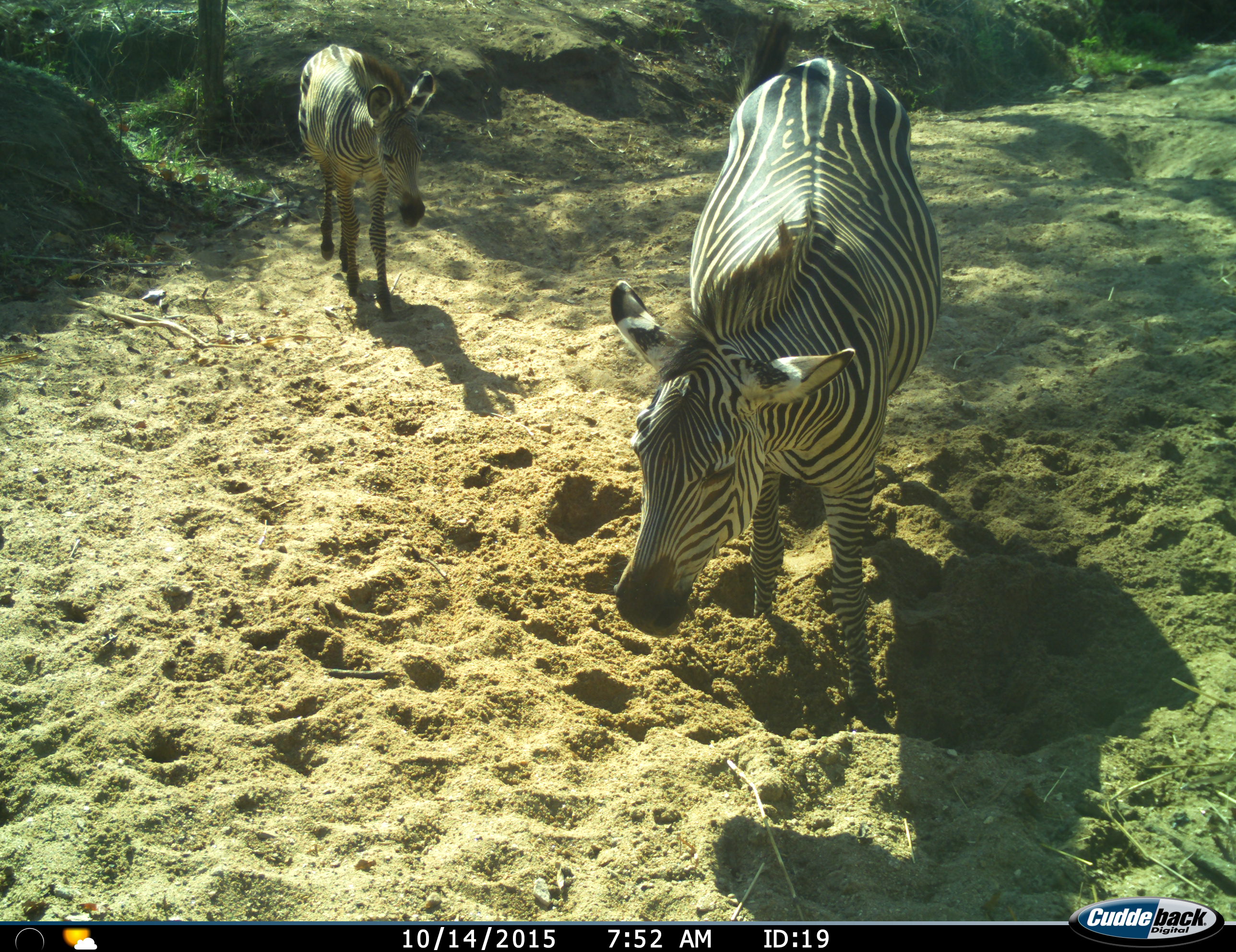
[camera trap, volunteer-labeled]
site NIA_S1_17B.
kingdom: Animalia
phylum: Chordata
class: Mammalia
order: Perissodactyla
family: Equidae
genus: Equus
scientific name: Equus quagga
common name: plains zebra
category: zebraplains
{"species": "zebraplains (plains zebra) (Equus quagga)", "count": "2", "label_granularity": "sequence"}